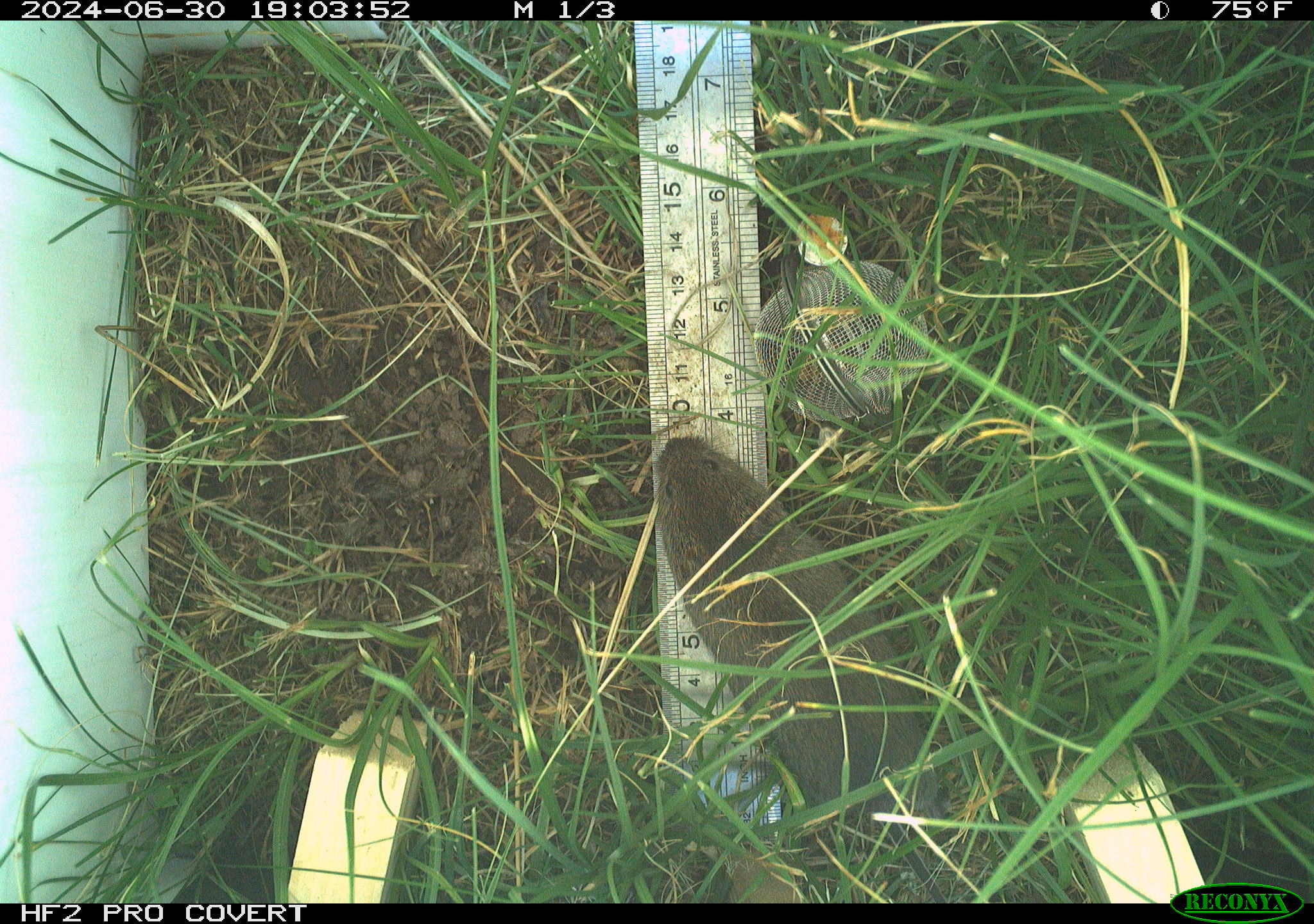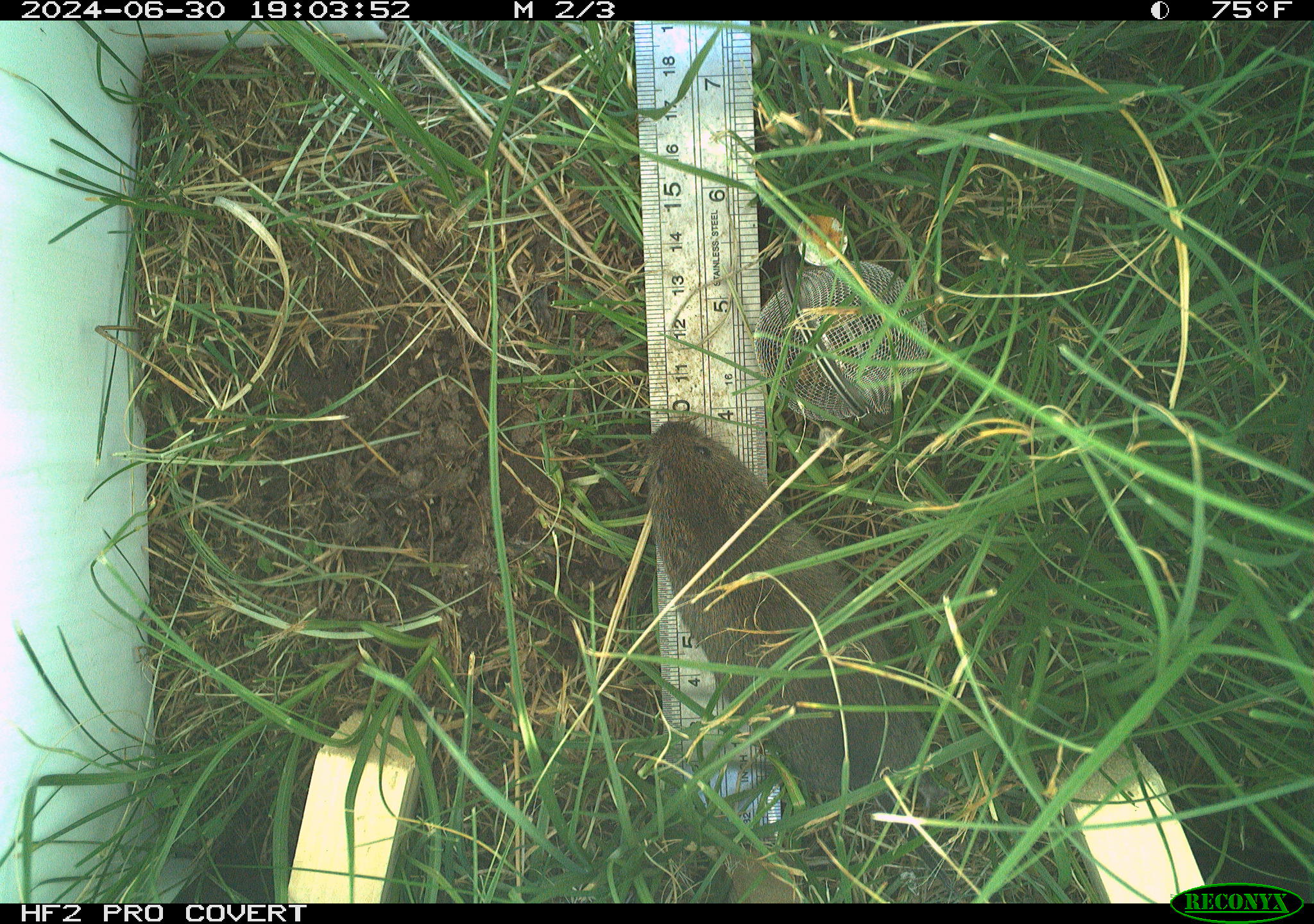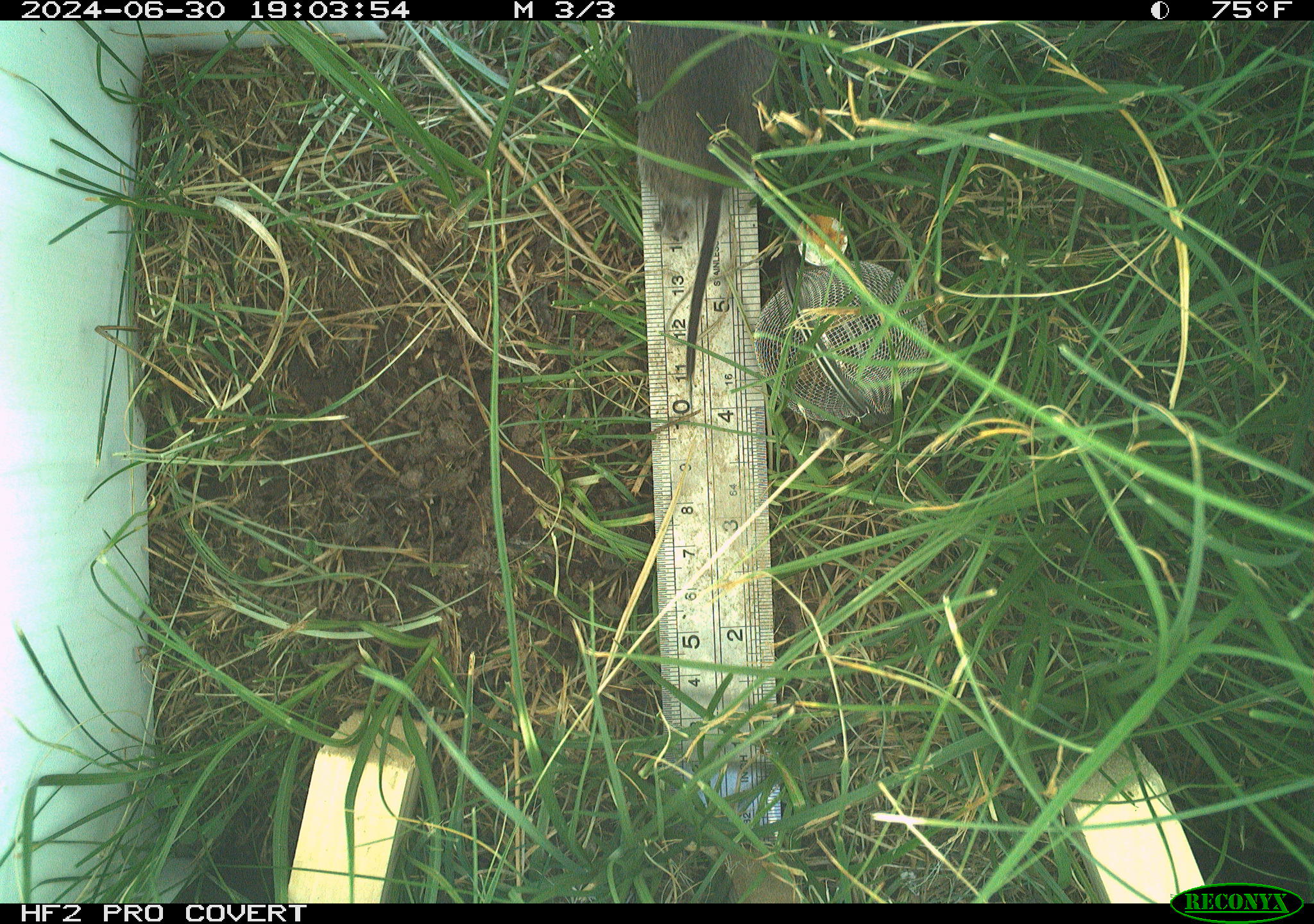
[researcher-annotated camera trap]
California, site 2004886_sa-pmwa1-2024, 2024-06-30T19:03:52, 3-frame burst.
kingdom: Animalia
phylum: Chordata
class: Mammalia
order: Rodentia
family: Cricetidae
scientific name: Arvicolinae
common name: voles, lemmings, and muskrats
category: arvicolinae subfamily